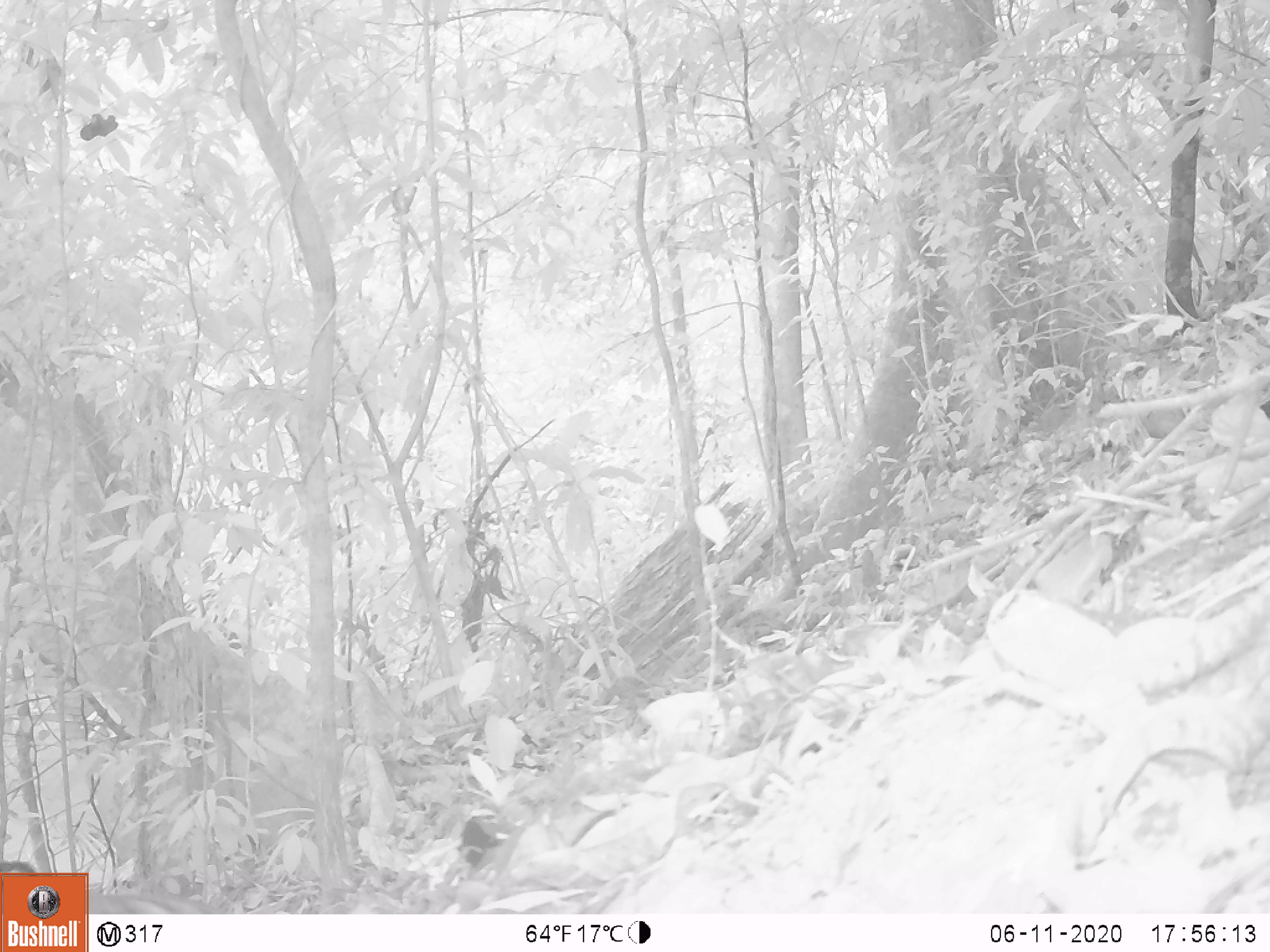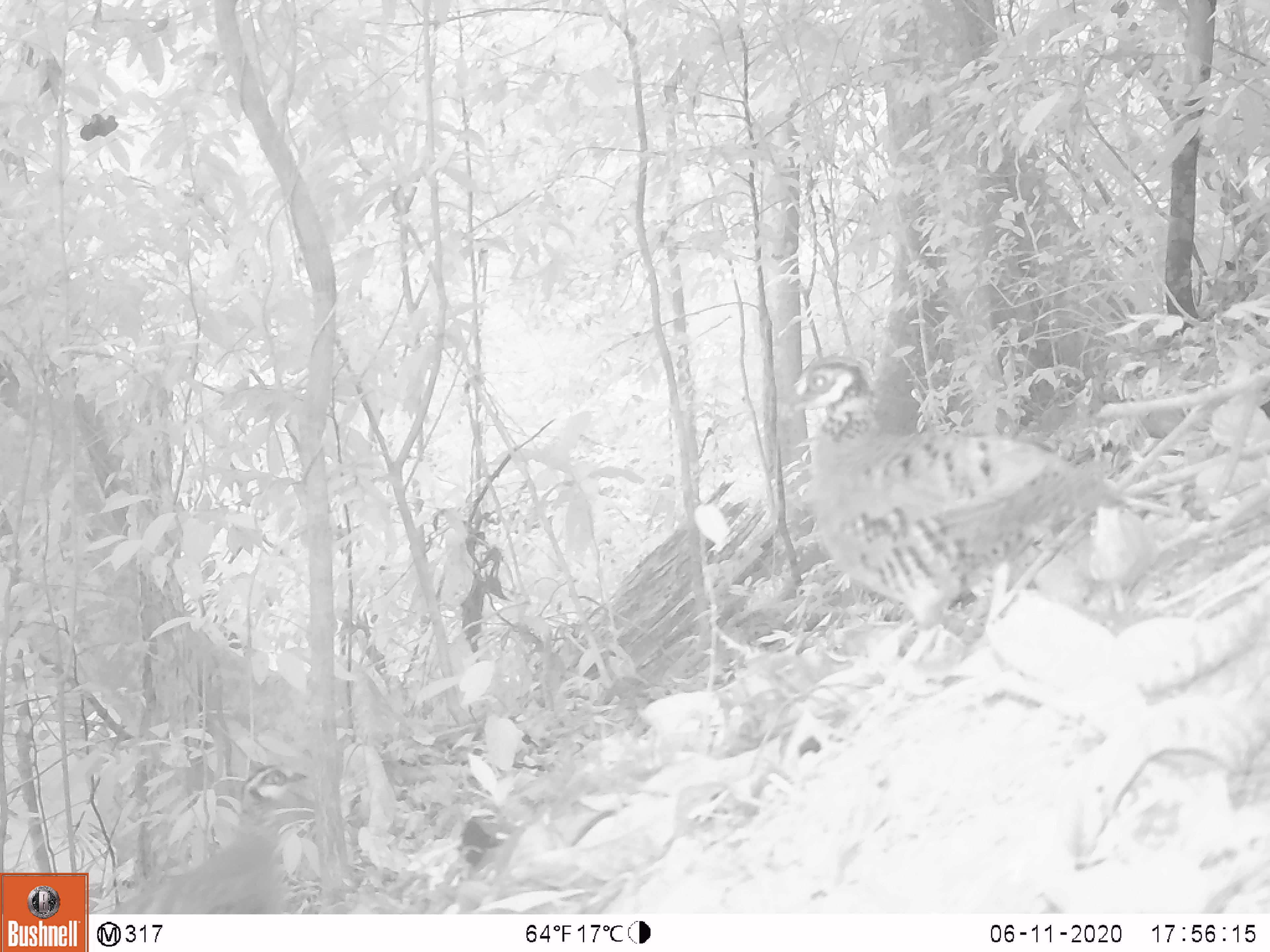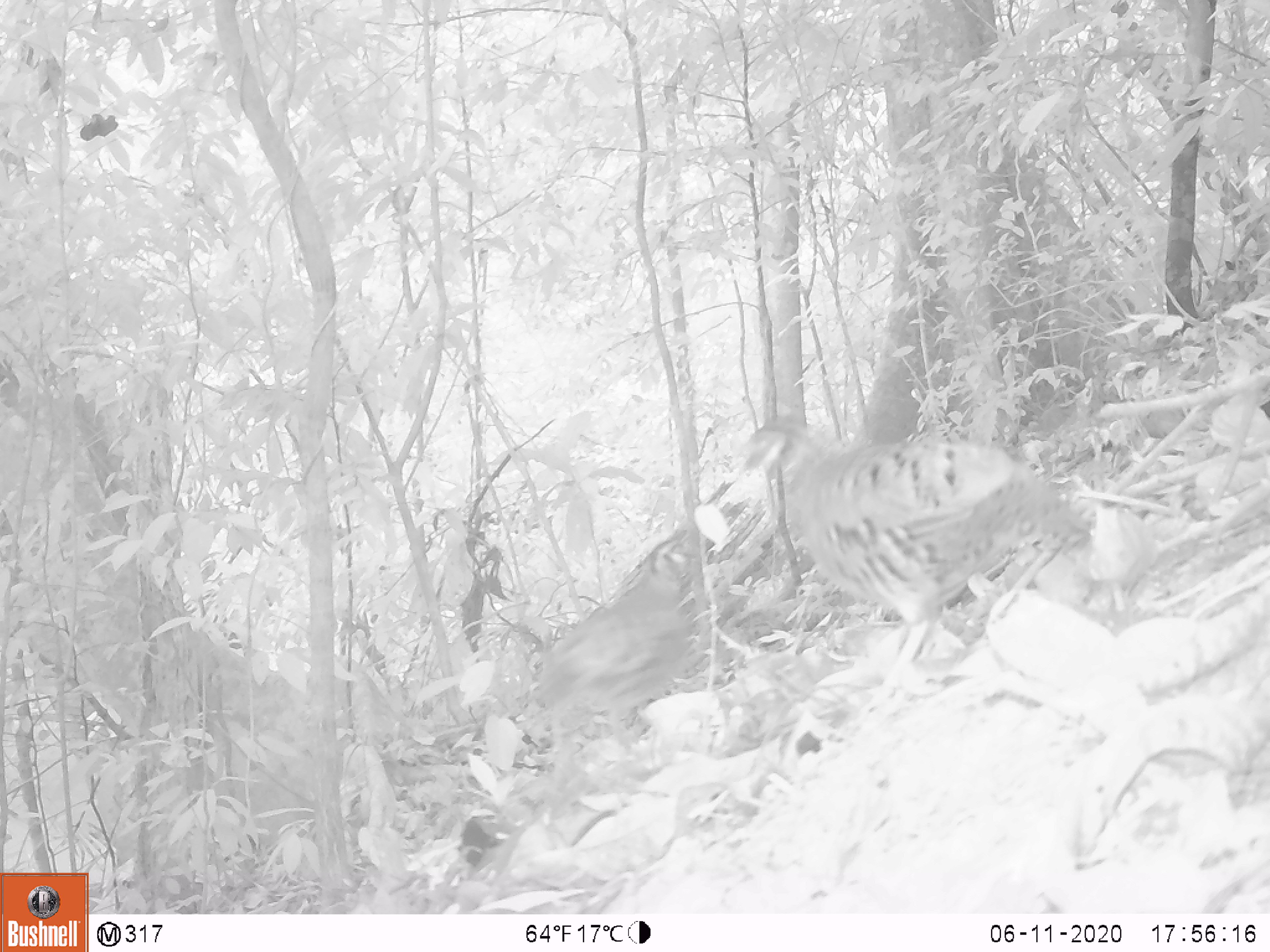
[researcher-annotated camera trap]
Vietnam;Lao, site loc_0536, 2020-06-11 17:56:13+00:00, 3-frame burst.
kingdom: Animalia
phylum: Chordata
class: Aves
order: Galliformes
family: Phasianidae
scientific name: Phasianidae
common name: partridge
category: unidentified partridge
Unidentified partridge (partridge) (Phasianidae). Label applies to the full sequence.